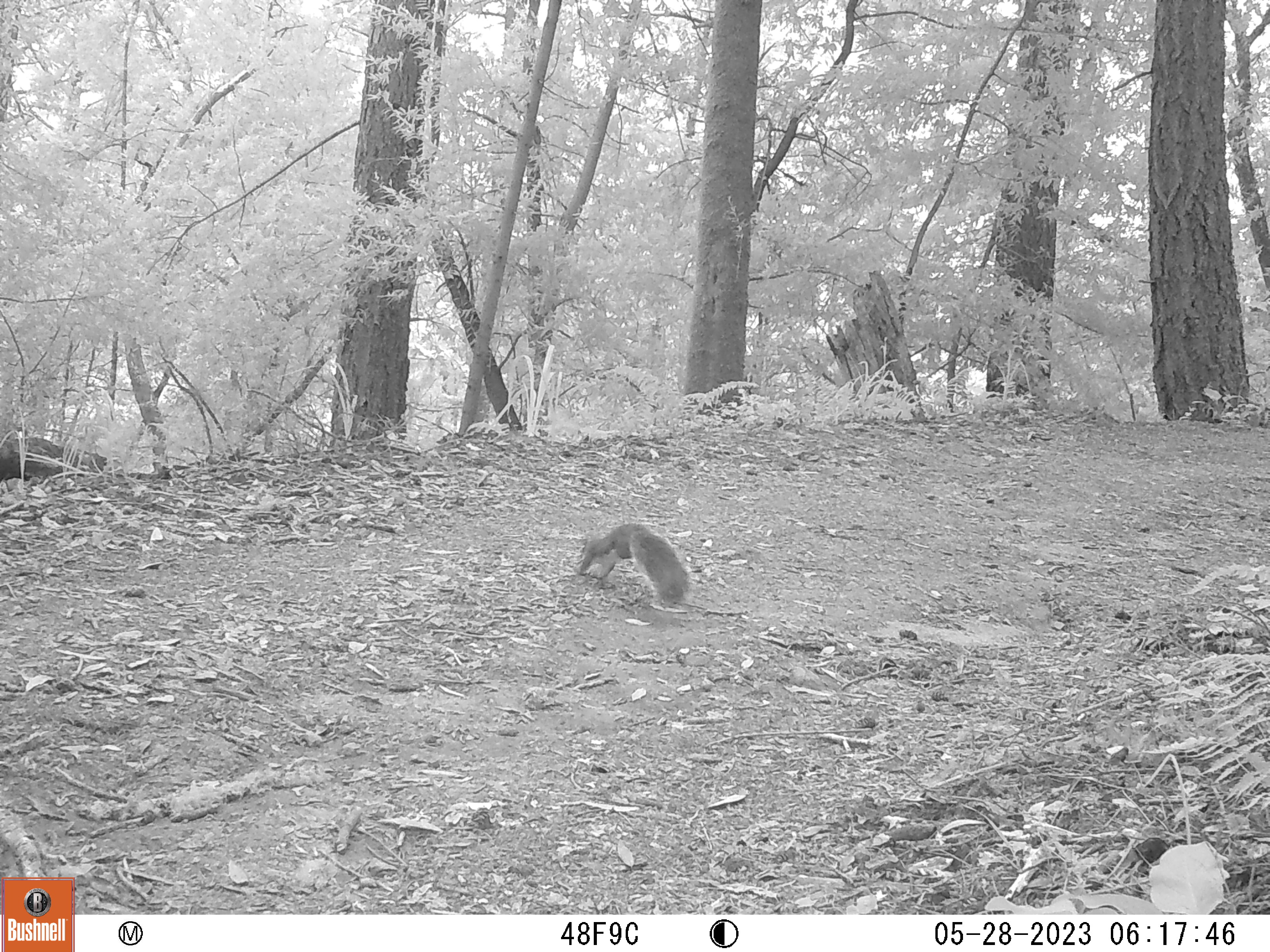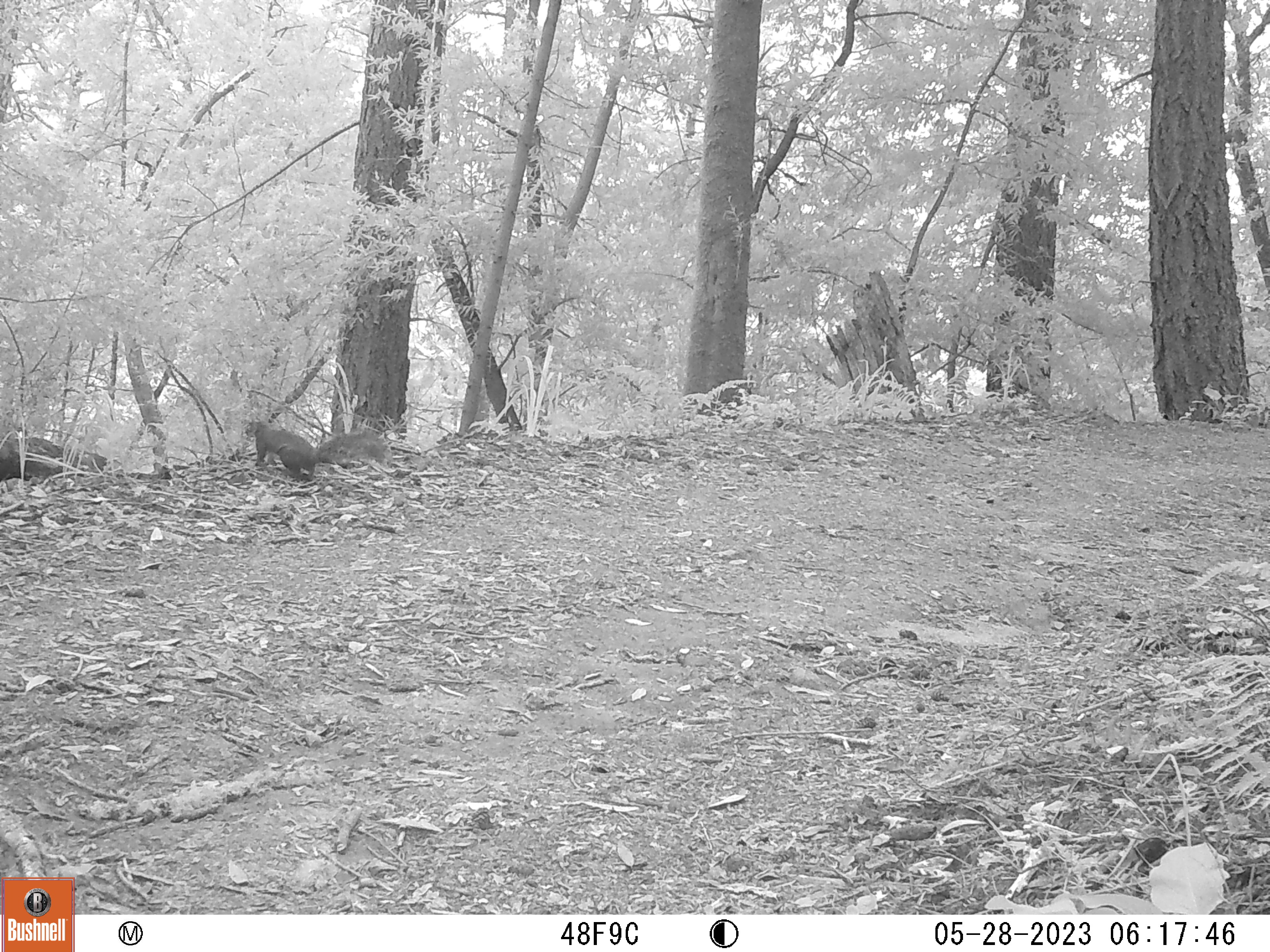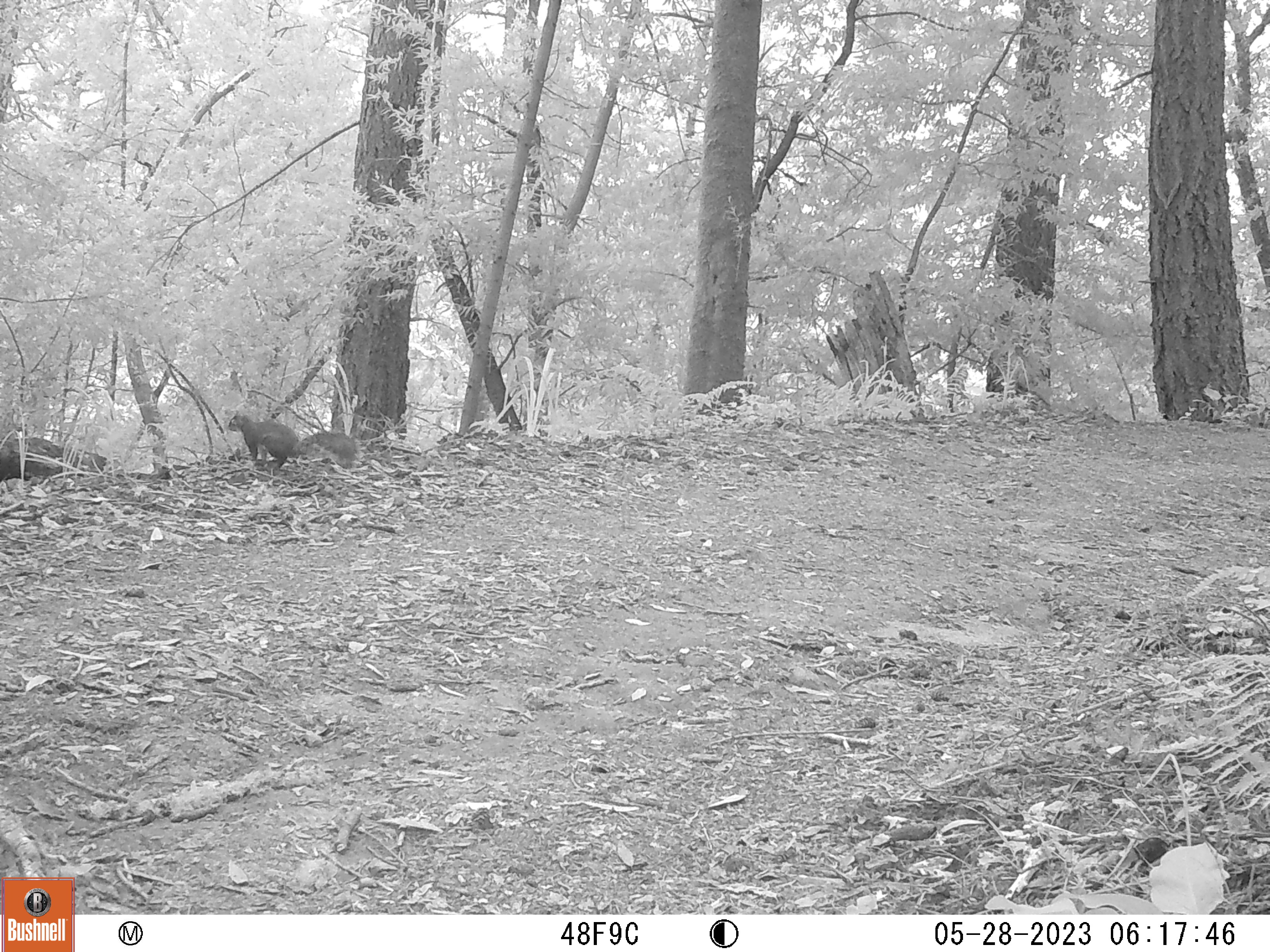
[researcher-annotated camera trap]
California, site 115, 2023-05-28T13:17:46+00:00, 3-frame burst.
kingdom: Animalia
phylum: Chordata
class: Mammalia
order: Rodentia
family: Sciuridae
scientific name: Sciuridae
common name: squirrel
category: unknown squirrel